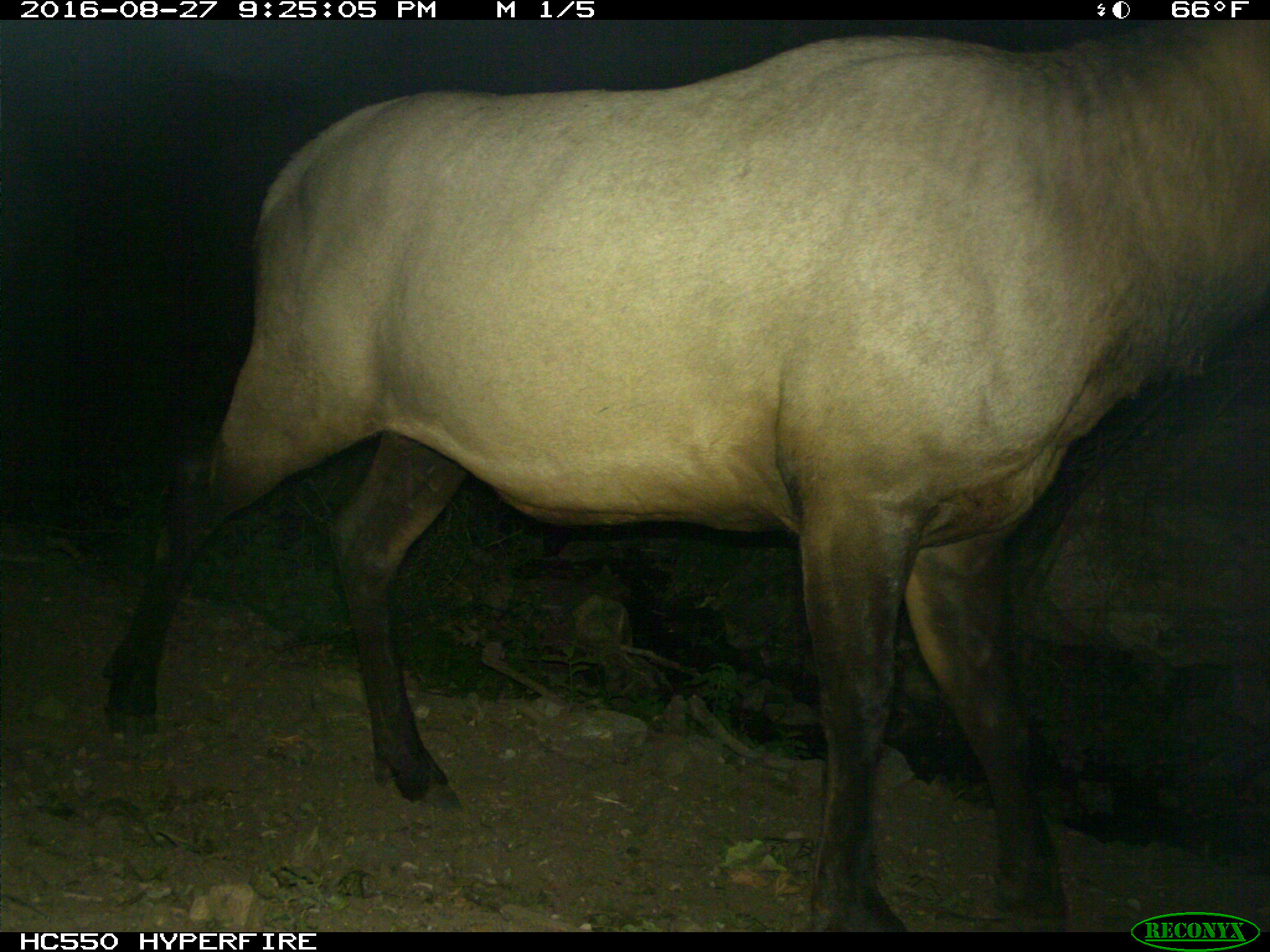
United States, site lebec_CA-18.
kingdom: Animalia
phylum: Chordata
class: Mammalia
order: Artiodactyla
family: Cervidae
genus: Cervus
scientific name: Cervus canadensis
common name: elk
Cervus canadensis (elk).